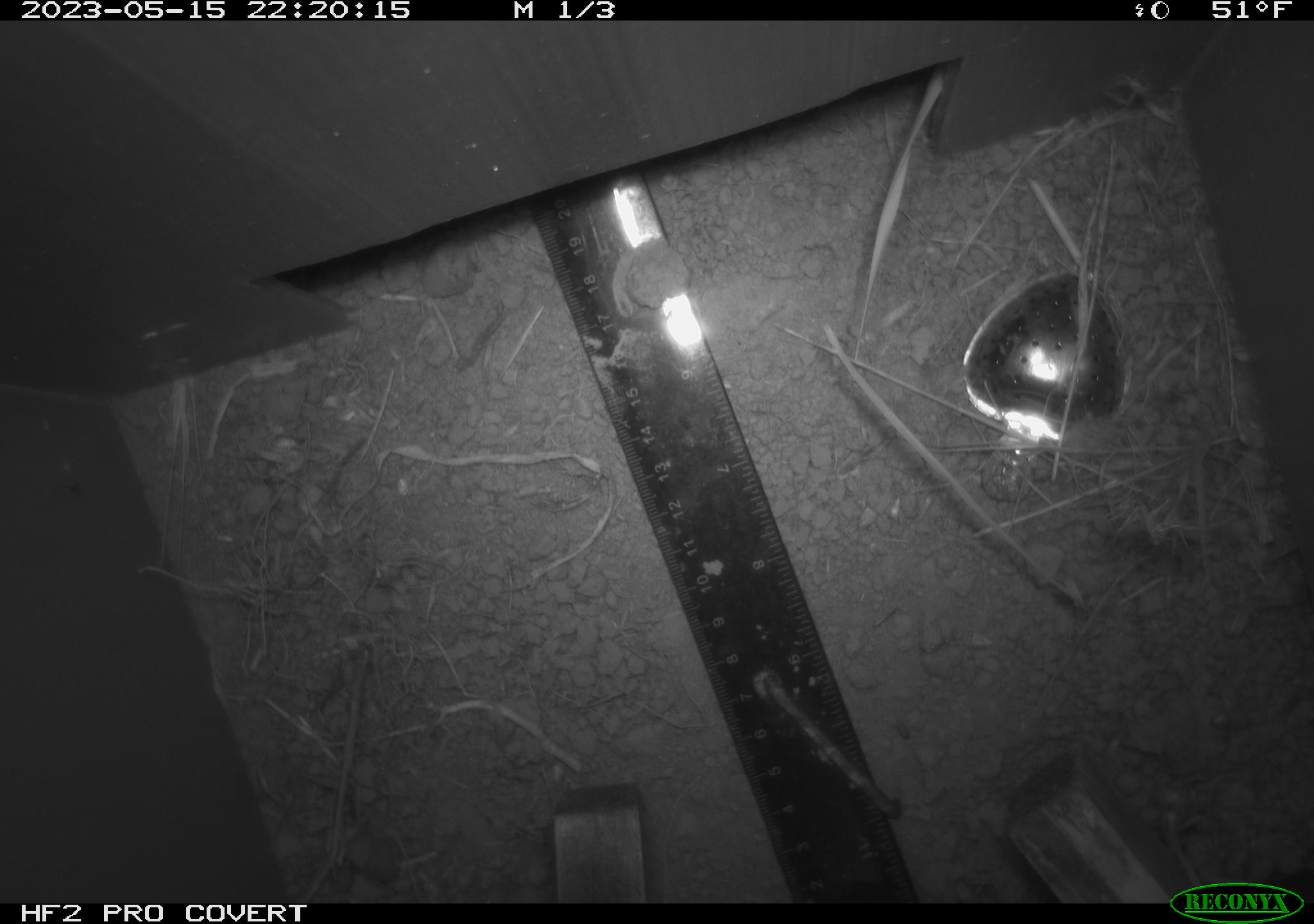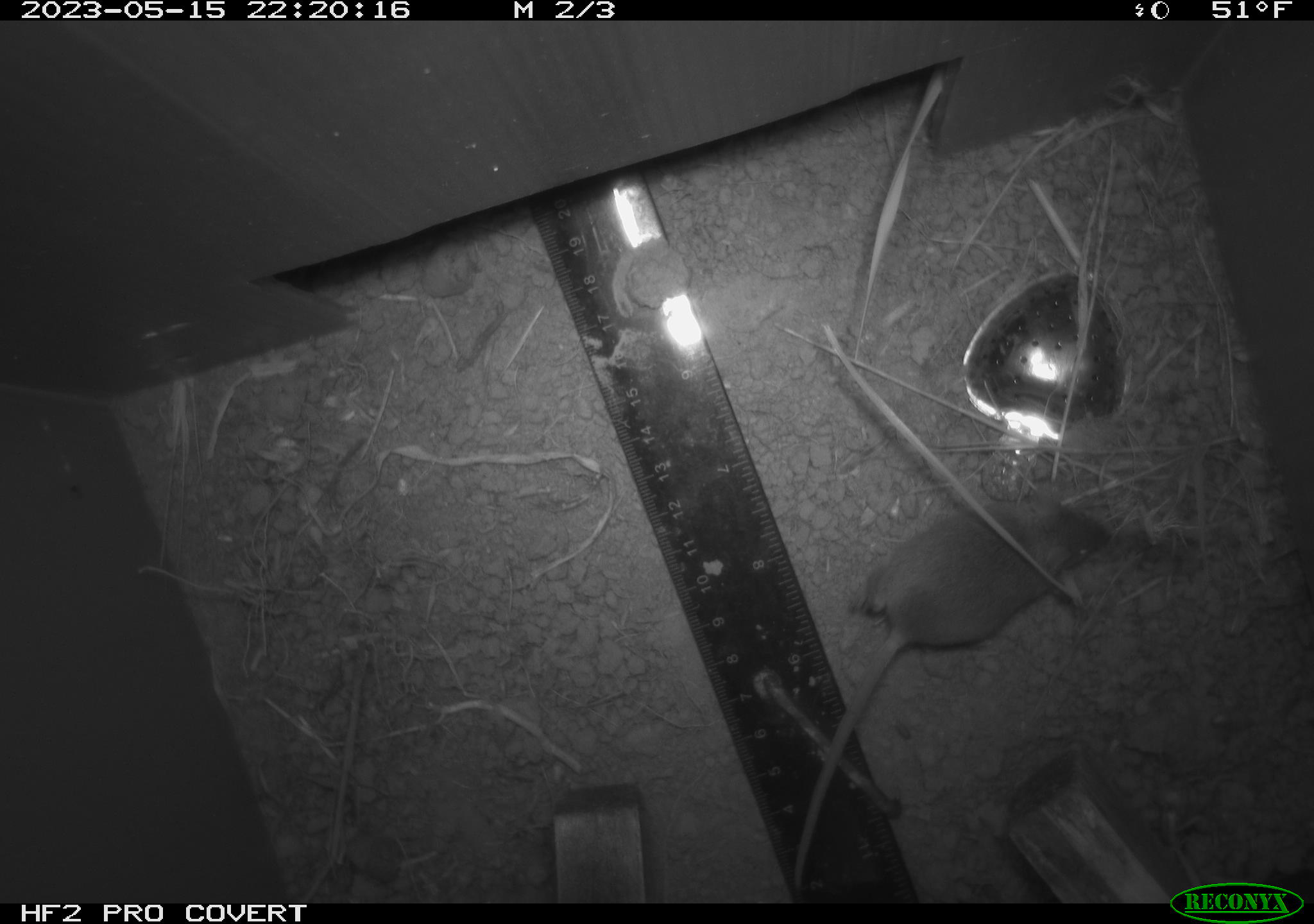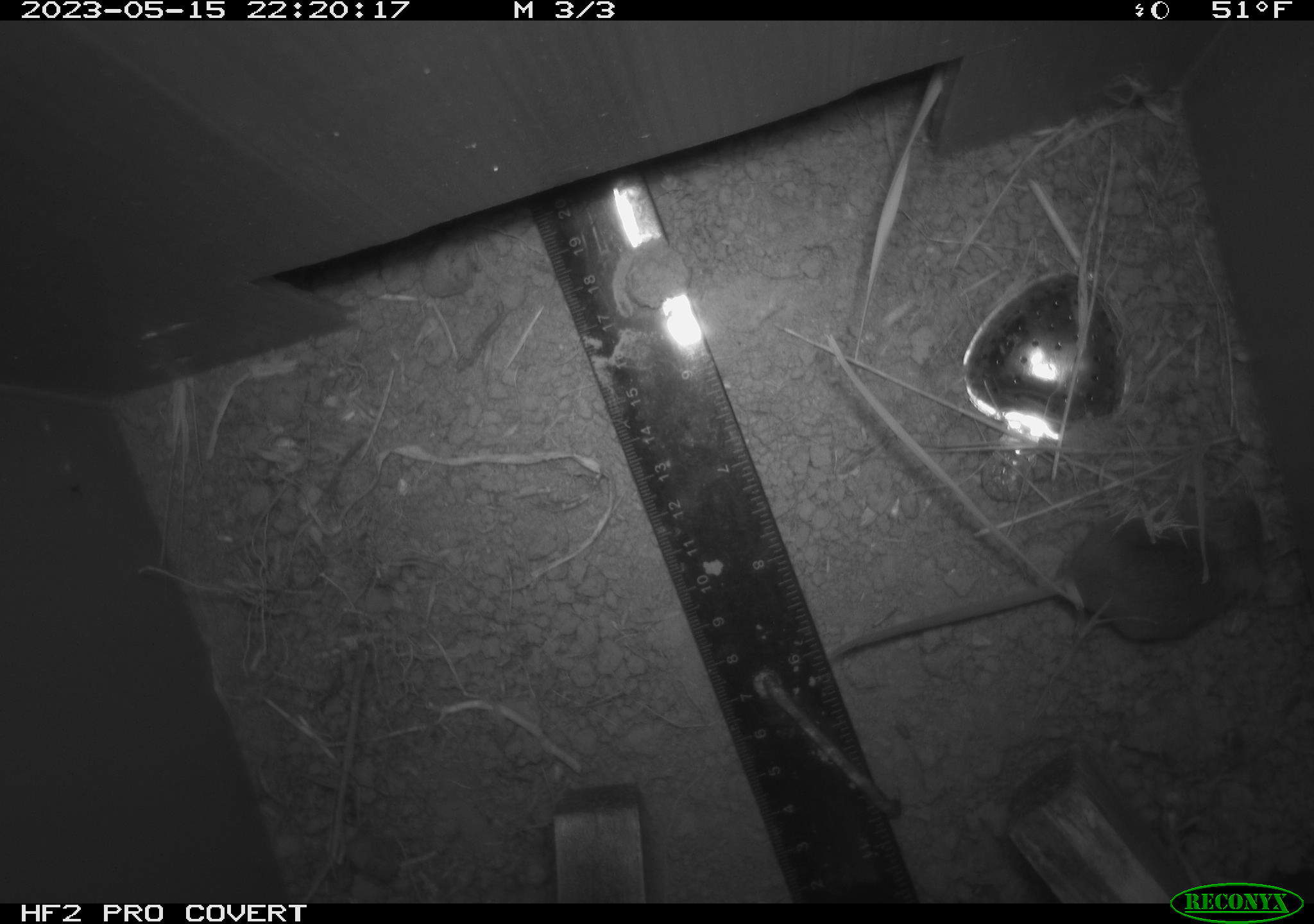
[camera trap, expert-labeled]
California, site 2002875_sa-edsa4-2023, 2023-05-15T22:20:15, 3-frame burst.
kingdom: Animalia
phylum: Chordata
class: Mammalia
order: Rodentia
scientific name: Rodentia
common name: mouse species